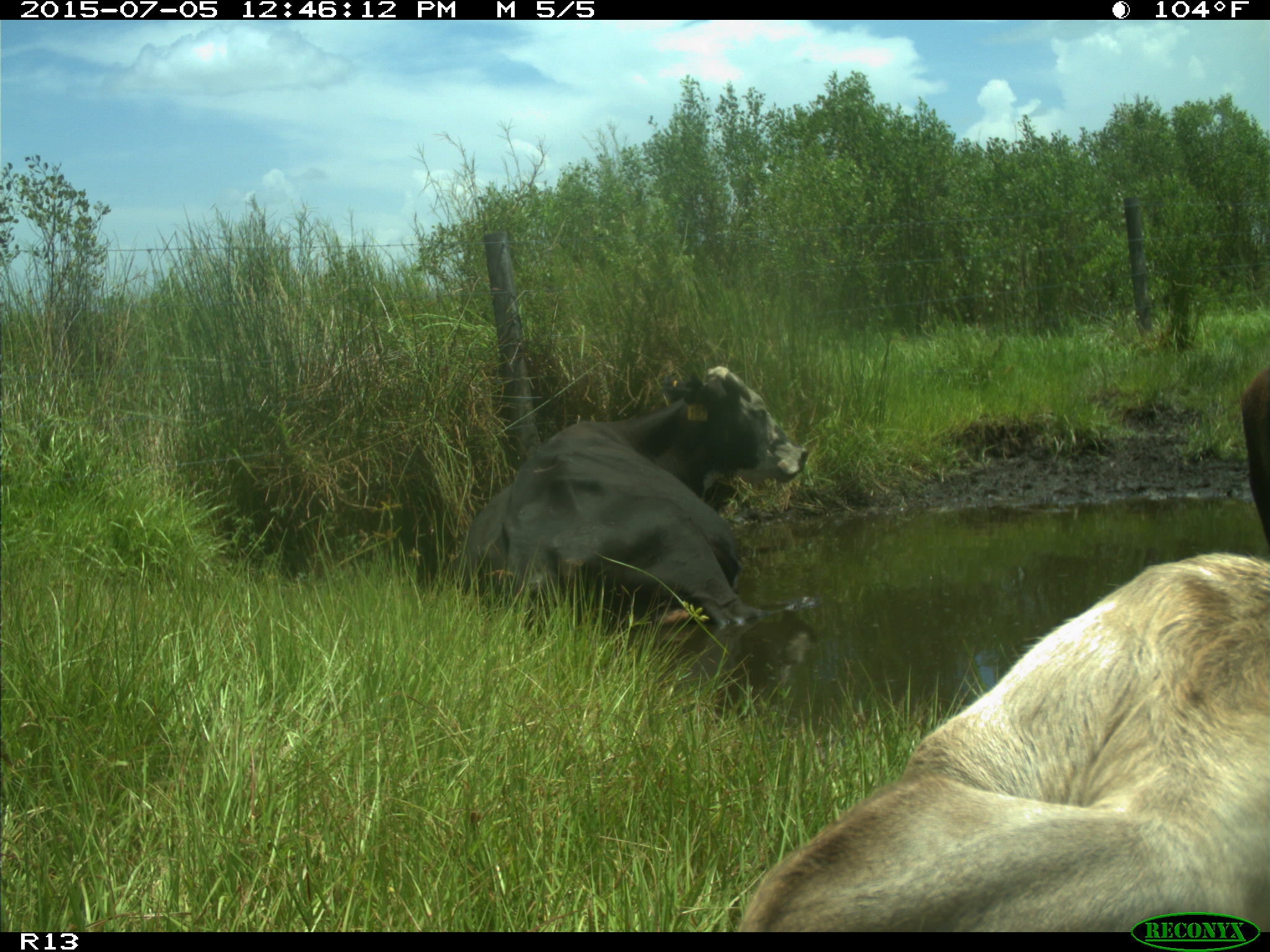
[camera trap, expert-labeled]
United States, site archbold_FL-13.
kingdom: Animalia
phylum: Chordata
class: Mammalia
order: Artiodactyla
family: Bovidae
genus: Bos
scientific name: Bos taurus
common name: domestic cow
Bos taurus (domestic cow).